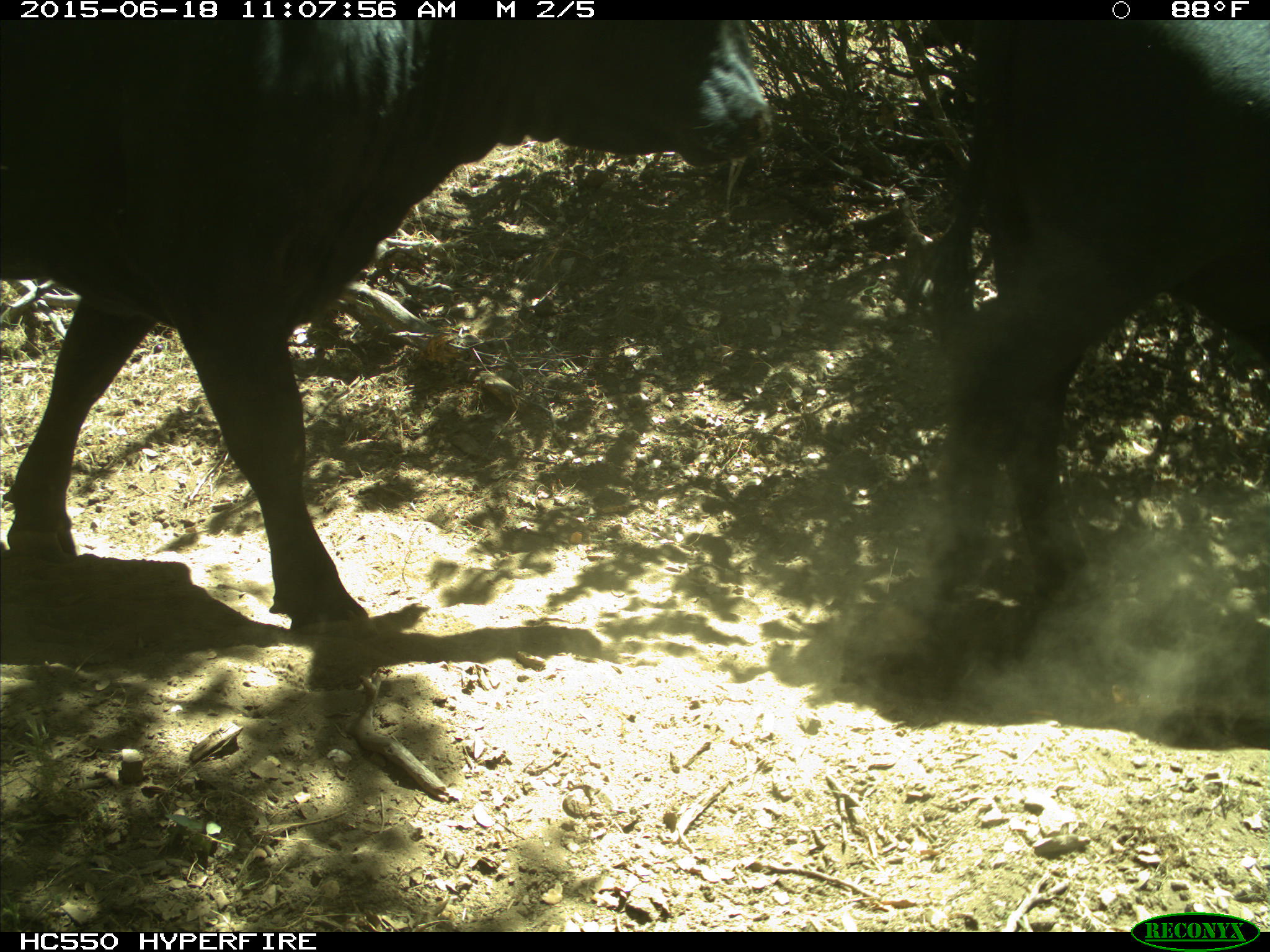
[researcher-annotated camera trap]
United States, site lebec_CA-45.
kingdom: Animalia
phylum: Chordata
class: Mammalia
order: Artiodactyla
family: Bovidae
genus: Bos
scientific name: Bos taurus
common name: domestic cow